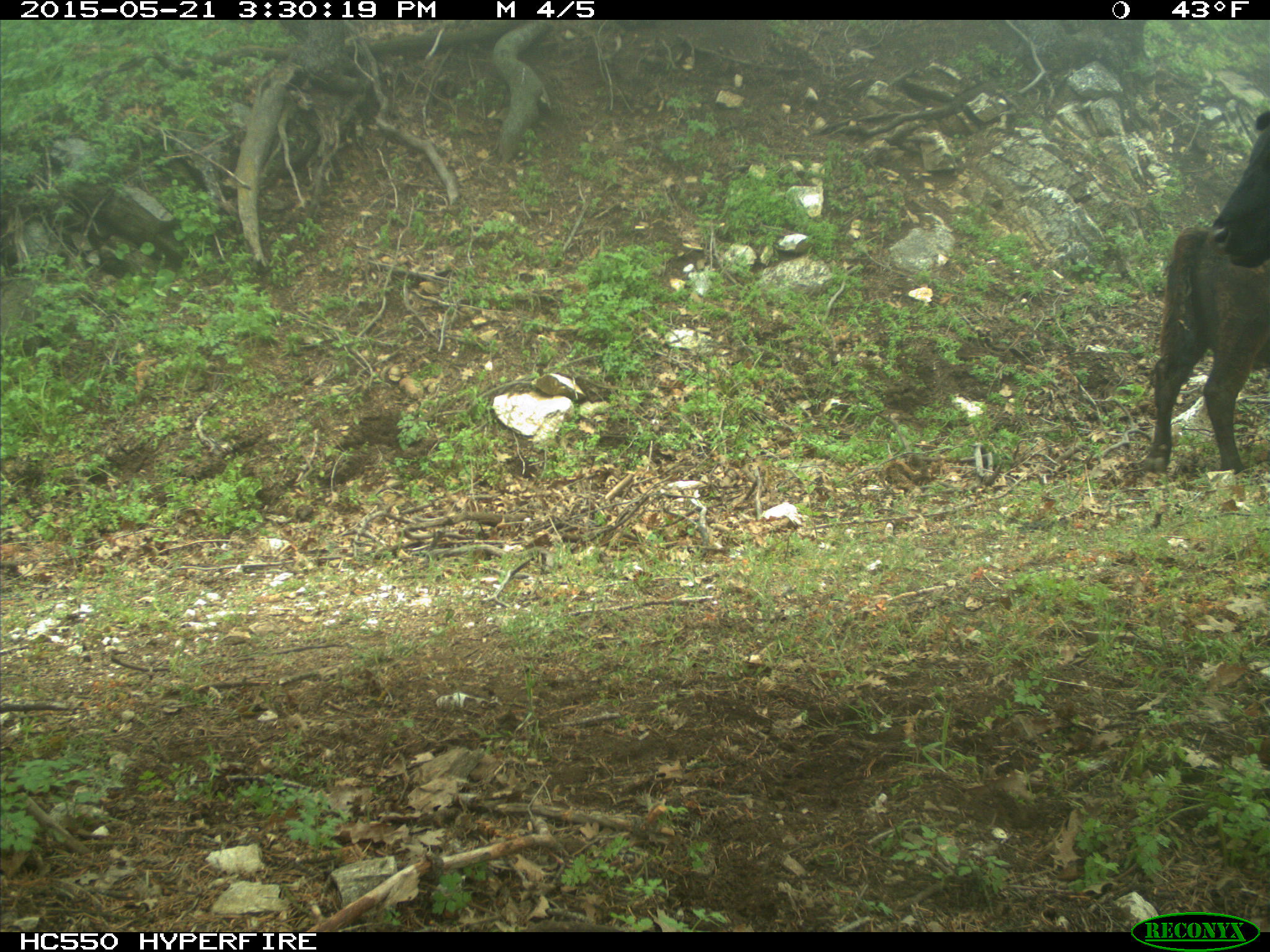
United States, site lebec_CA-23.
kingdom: Animalia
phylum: Chordata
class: Mammalia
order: Artiodactyla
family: Bovidae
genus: Bos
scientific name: Bos taurus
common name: domestic cow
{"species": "Bos taurus (domestic cow)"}